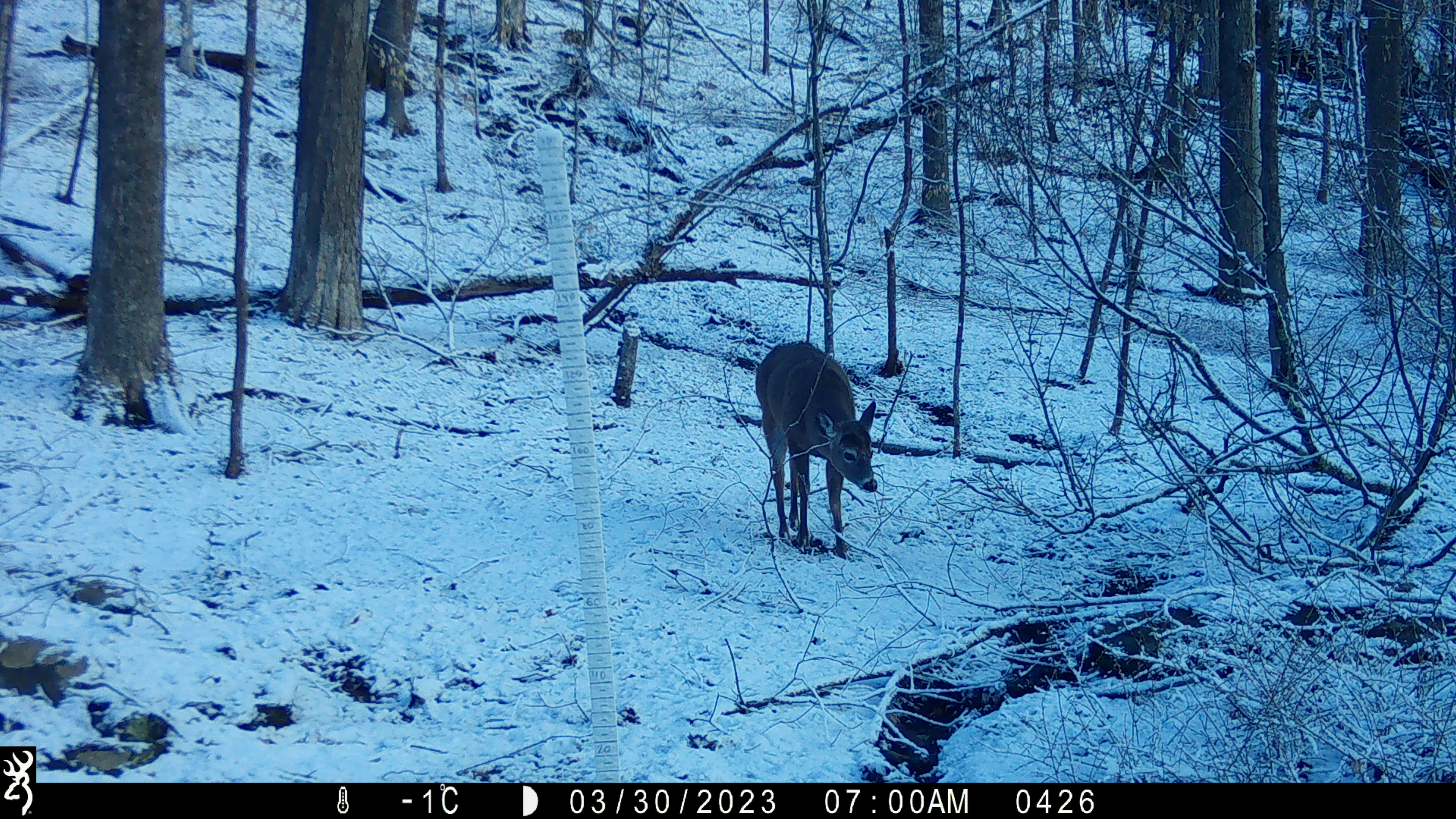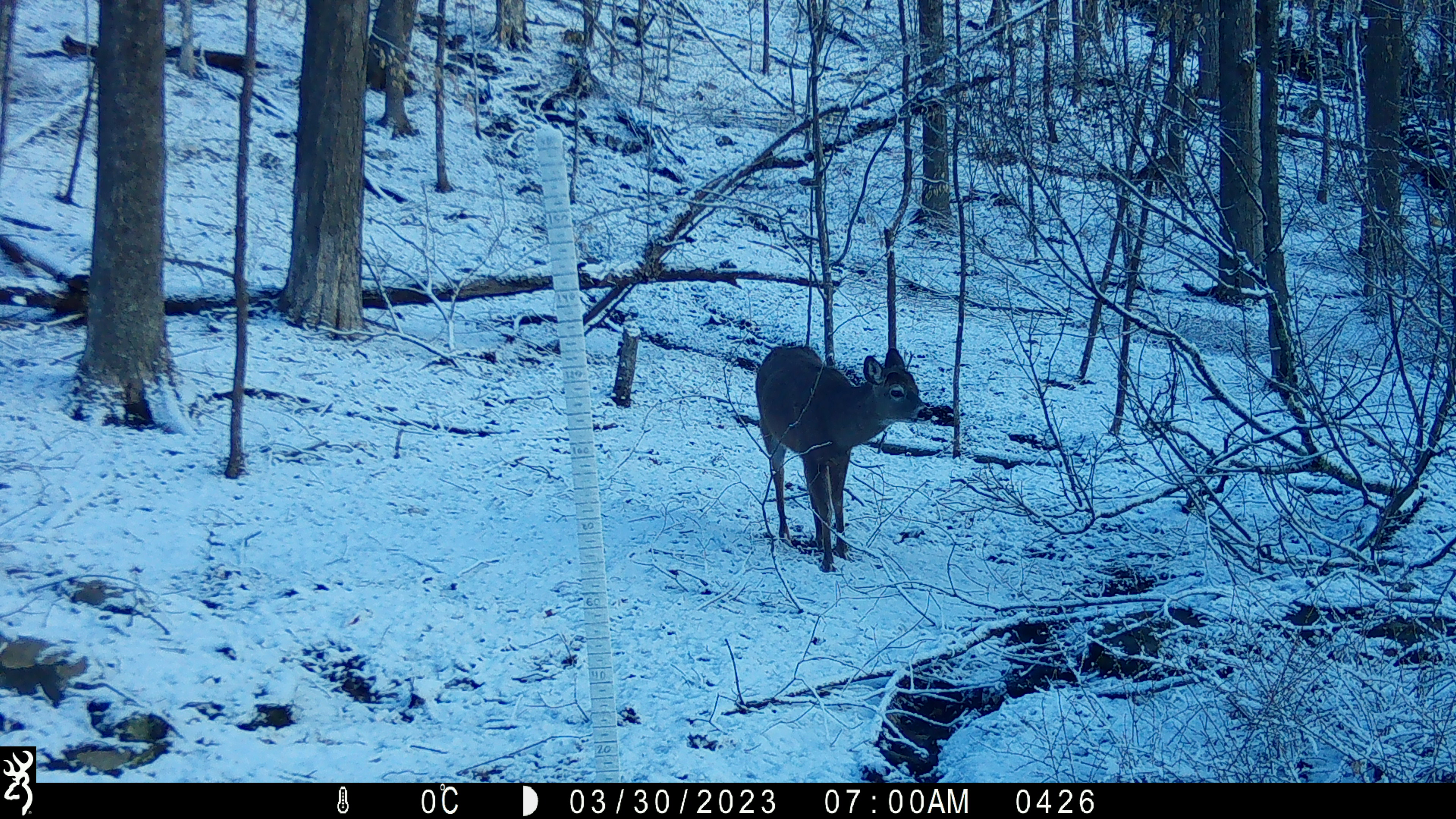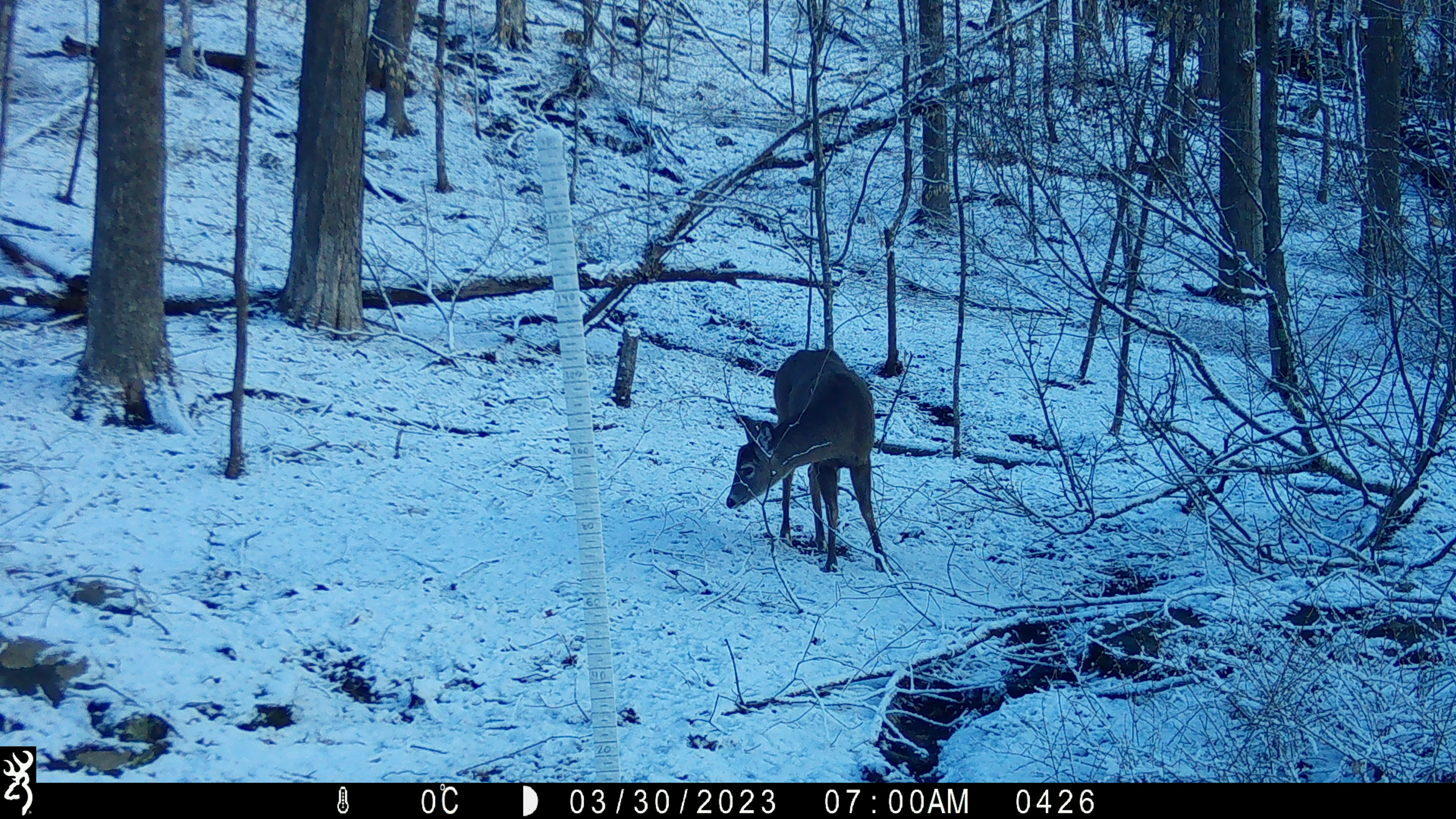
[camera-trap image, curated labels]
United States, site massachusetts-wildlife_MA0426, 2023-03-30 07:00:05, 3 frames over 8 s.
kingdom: Animalia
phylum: Chordata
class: Mammalia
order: Artiodactyla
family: Cervidae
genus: Odocoileus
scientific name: Odocoileus virginianus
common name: white-tailed deer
White-tailed deer (Odocoileus virginianus).